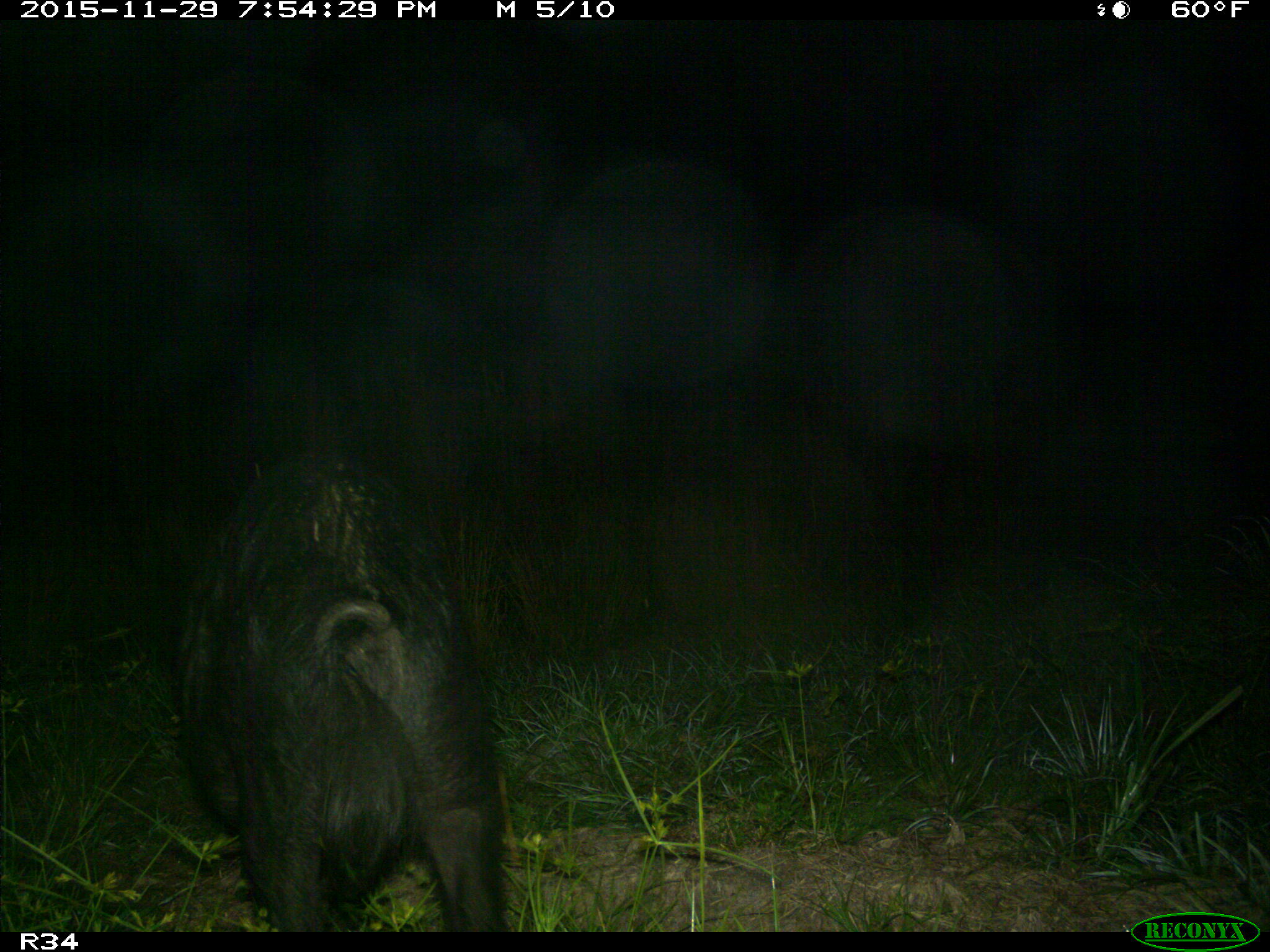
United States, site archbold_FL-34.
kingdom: Animalia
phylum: Chordata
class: Mammalia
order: Artiodactyla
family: Suidae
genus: Sus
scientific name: Sus scrofa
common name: wild boar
Sus scrofa (wild boar).